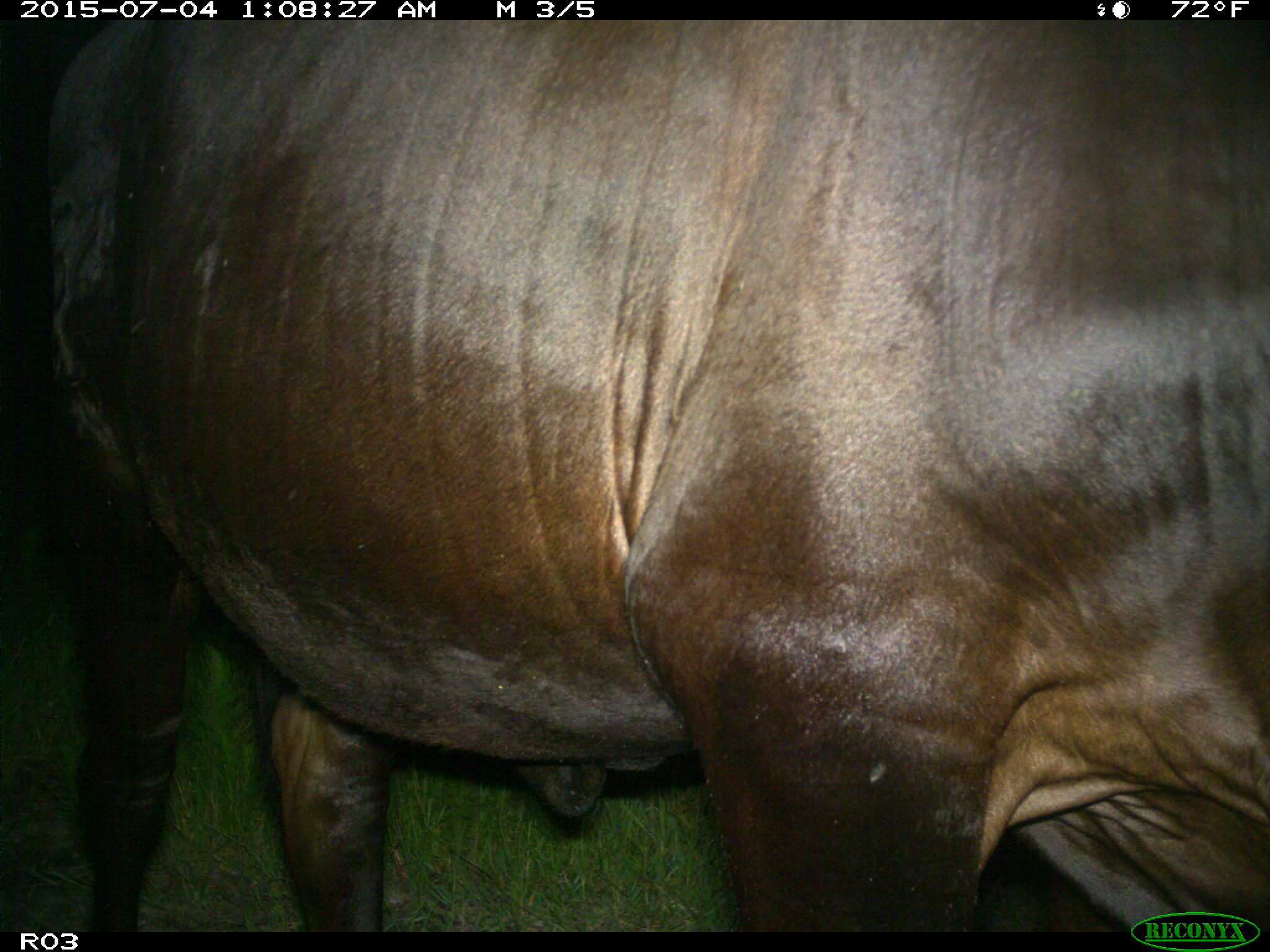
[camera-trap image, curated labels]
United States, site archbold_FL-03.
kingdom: Animalia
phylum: Chordata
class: Mammalia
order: Artiodactyla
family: Bovidae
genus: Bos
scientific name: Bos taurus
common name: domestic cow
Bos taurus (domestic cow).